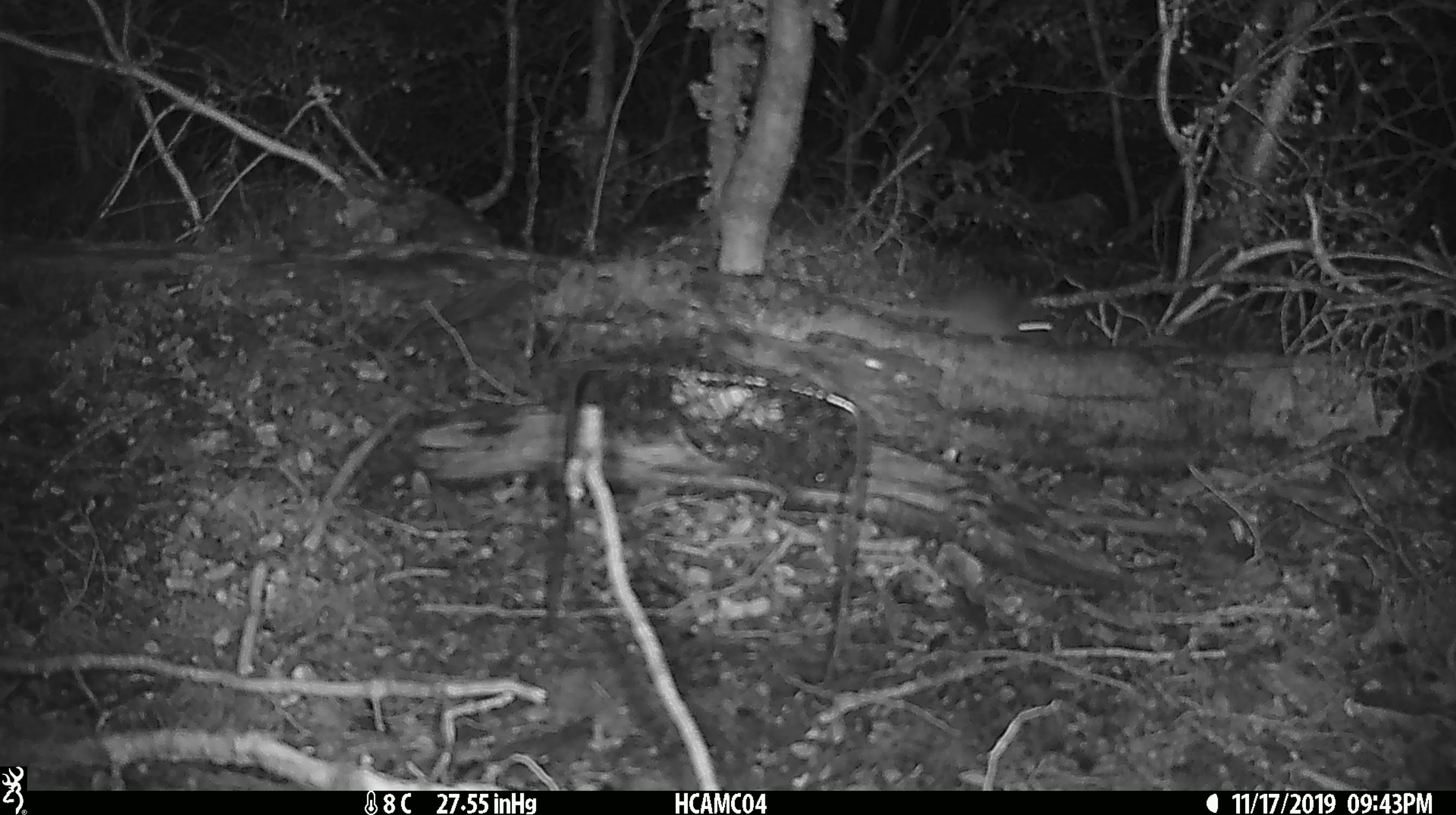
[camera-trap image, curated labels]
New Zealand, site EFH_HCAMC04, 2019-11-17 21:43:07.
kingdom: Animalia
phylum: Chordata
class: Mammalia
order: Rodentia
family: Muridae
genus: Mus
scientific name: Mus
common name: mouse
Mouse (Mus).